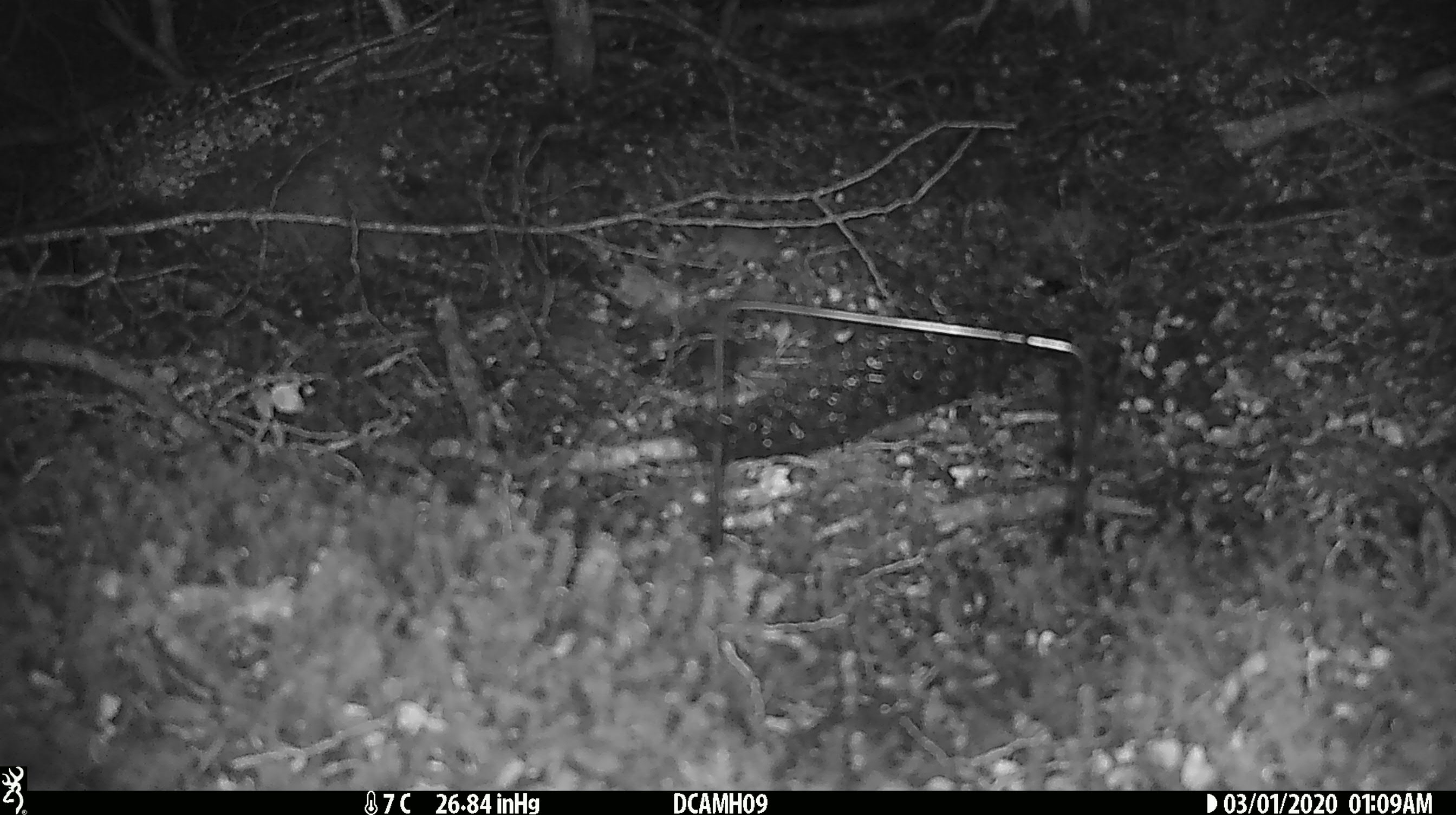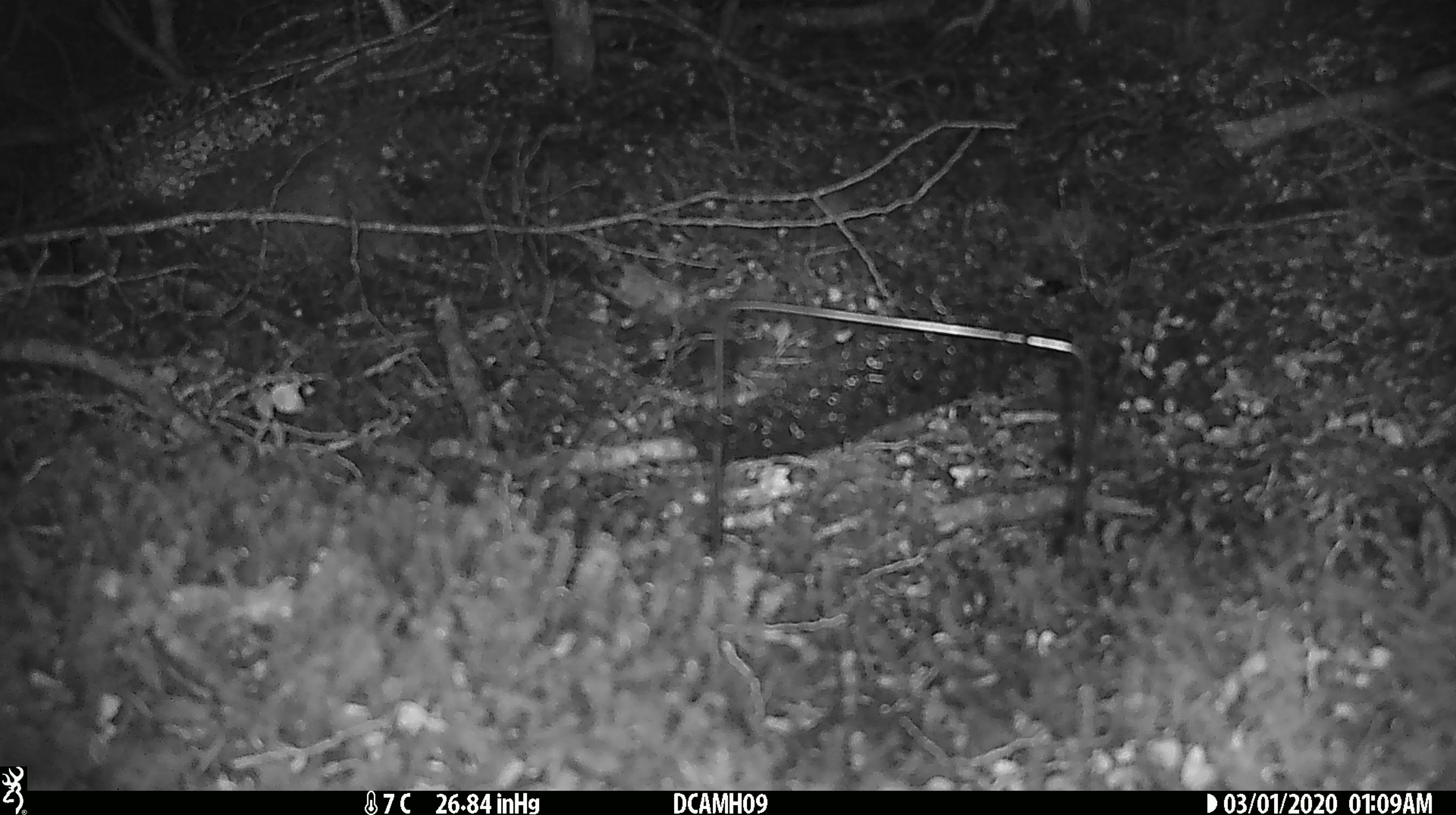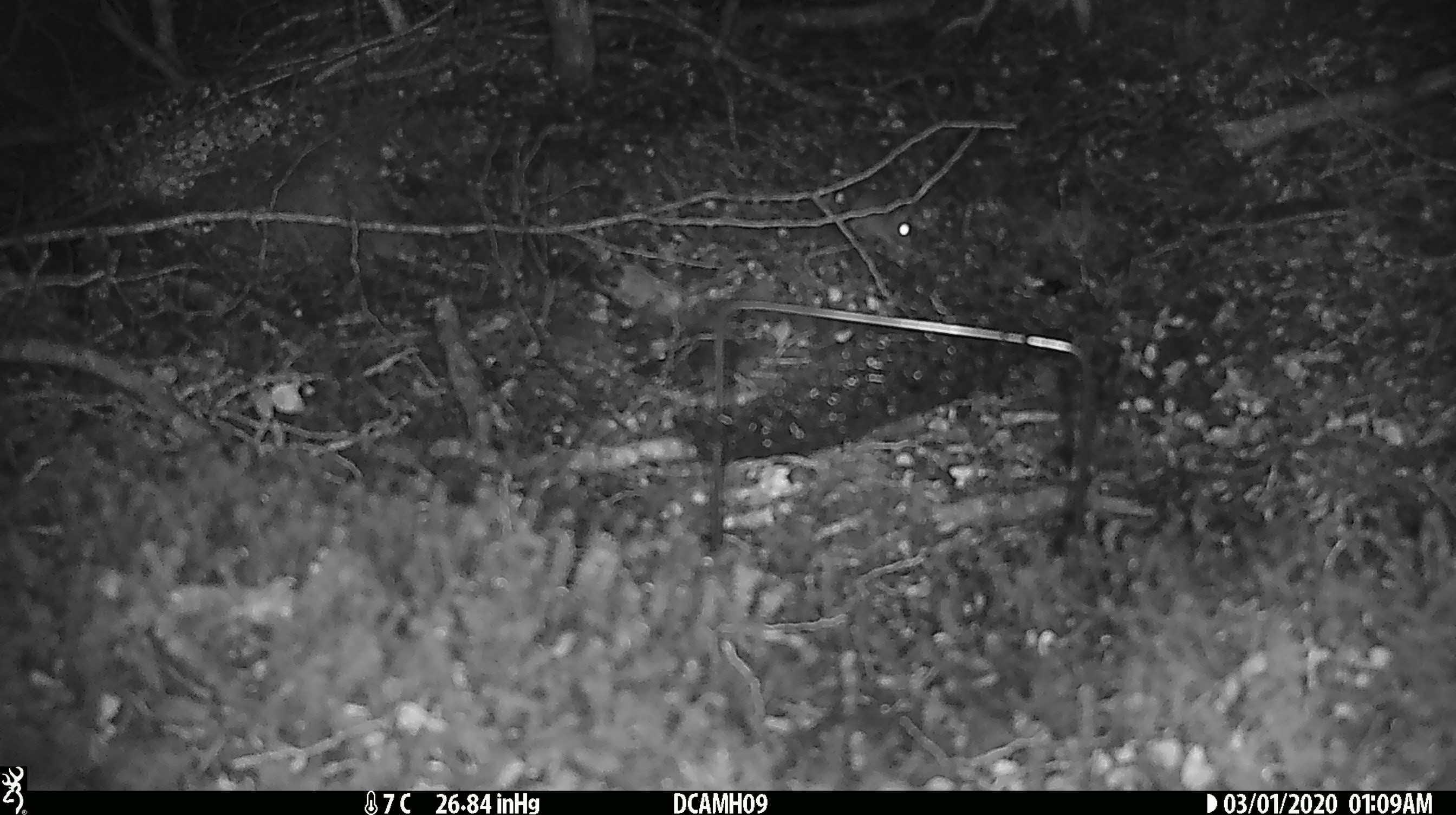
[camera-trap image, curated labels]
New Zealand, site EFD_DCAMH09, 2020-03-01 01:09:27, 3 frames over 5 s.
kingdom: Animalia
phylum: Chordata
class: Mammalia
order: Rodentia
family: Muridae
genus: Mus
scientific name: Mus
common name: mouse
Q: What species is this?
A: Mouse (Mus).